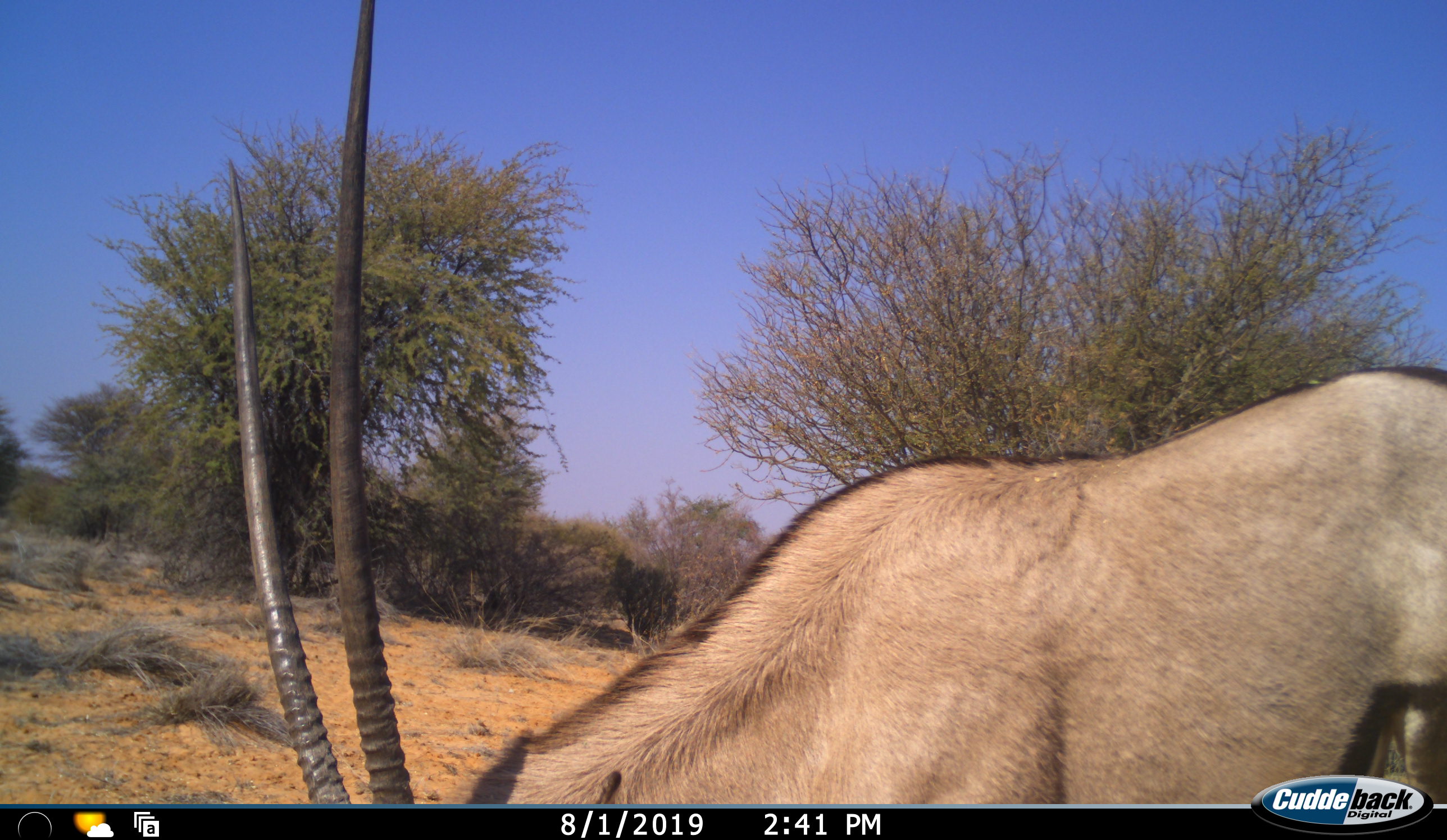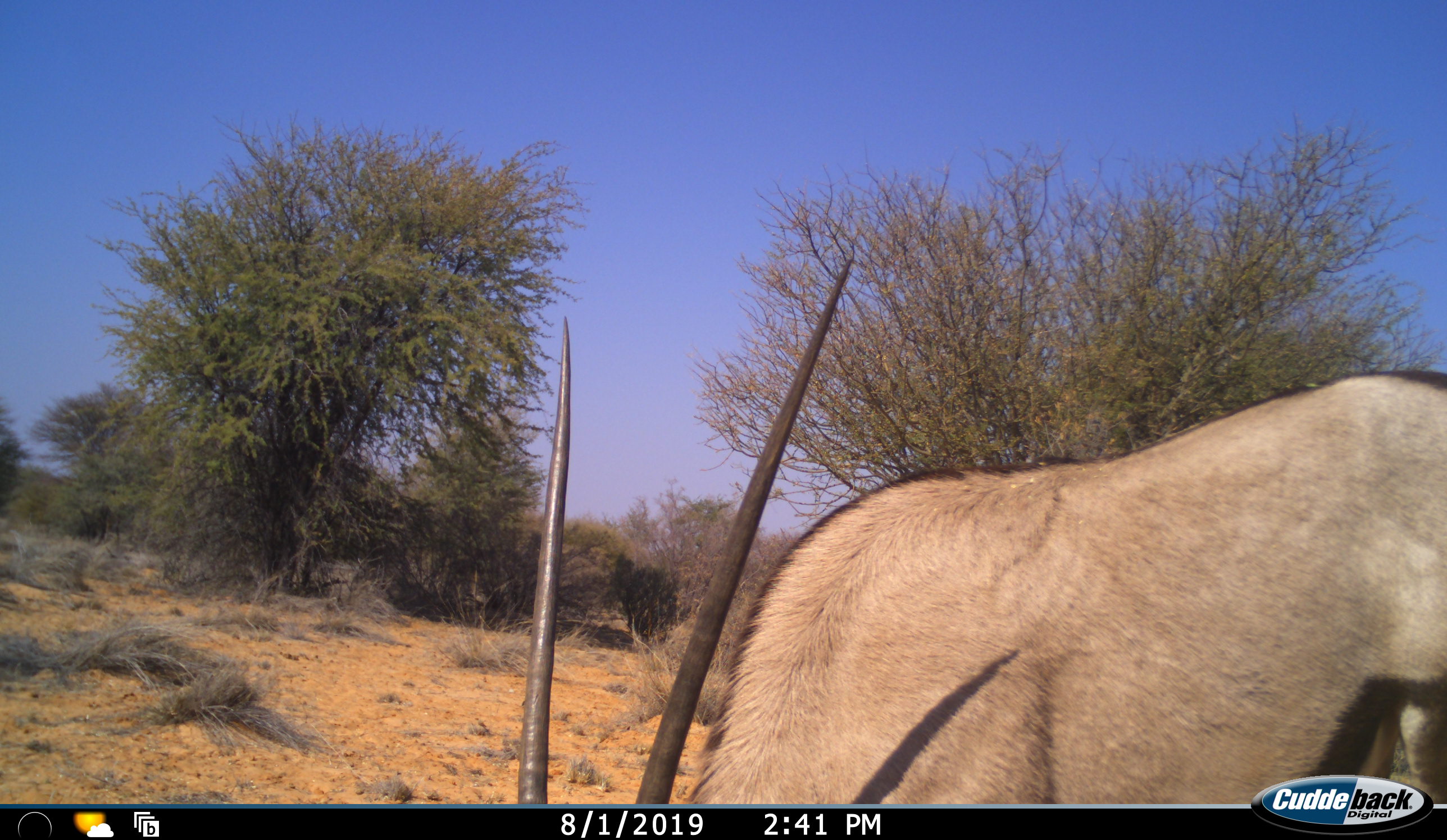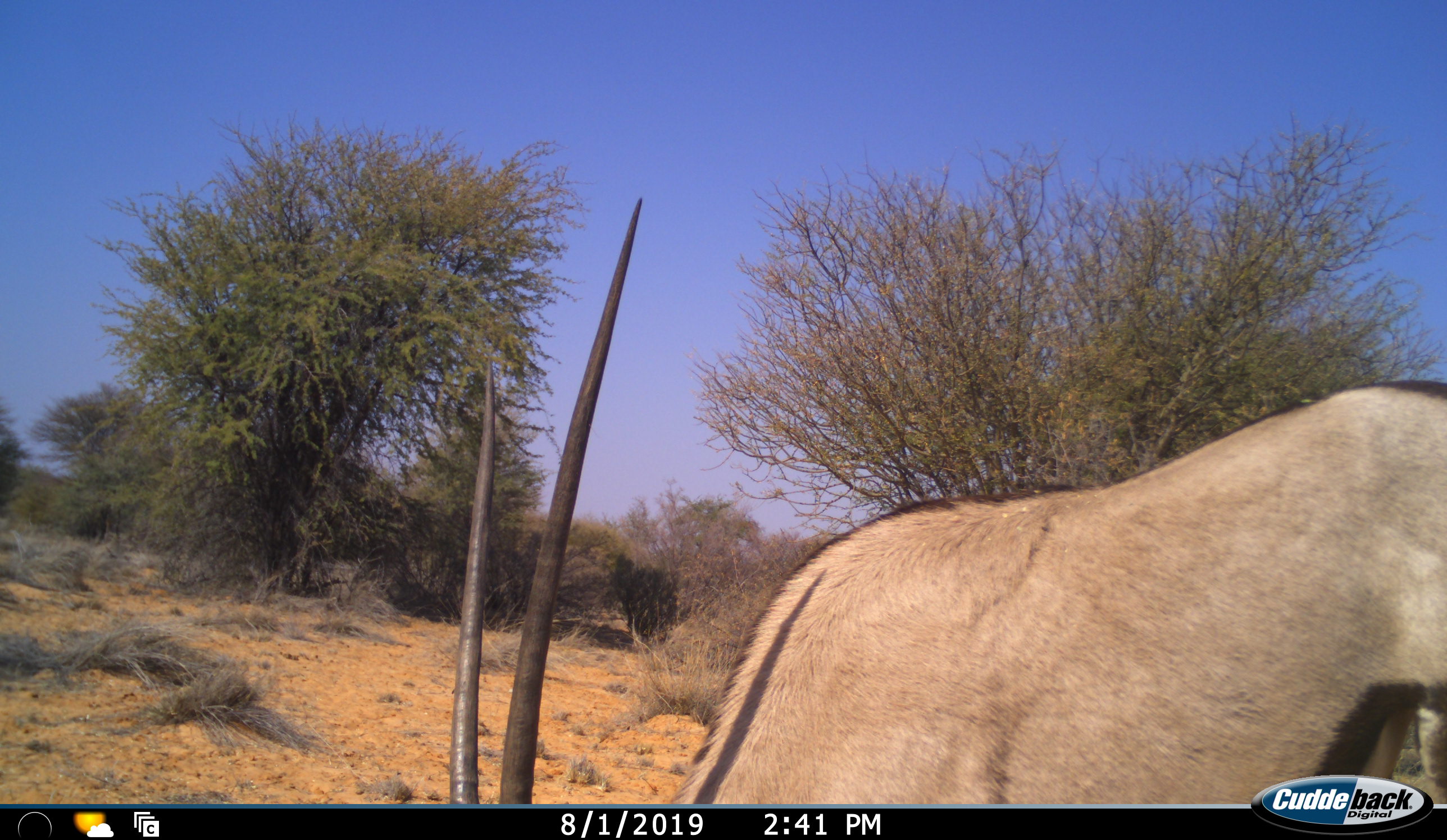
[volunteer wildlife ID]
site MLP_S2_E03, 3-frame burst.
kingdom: Animalia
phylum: Chordata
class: Mammalia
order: Artiodactyla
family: Bovidae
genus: Oryx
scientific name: Oryx gazella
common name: gemsbok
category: oryx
Oryx (gemsbok) (Oryx gazella), count 1. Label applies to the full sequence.